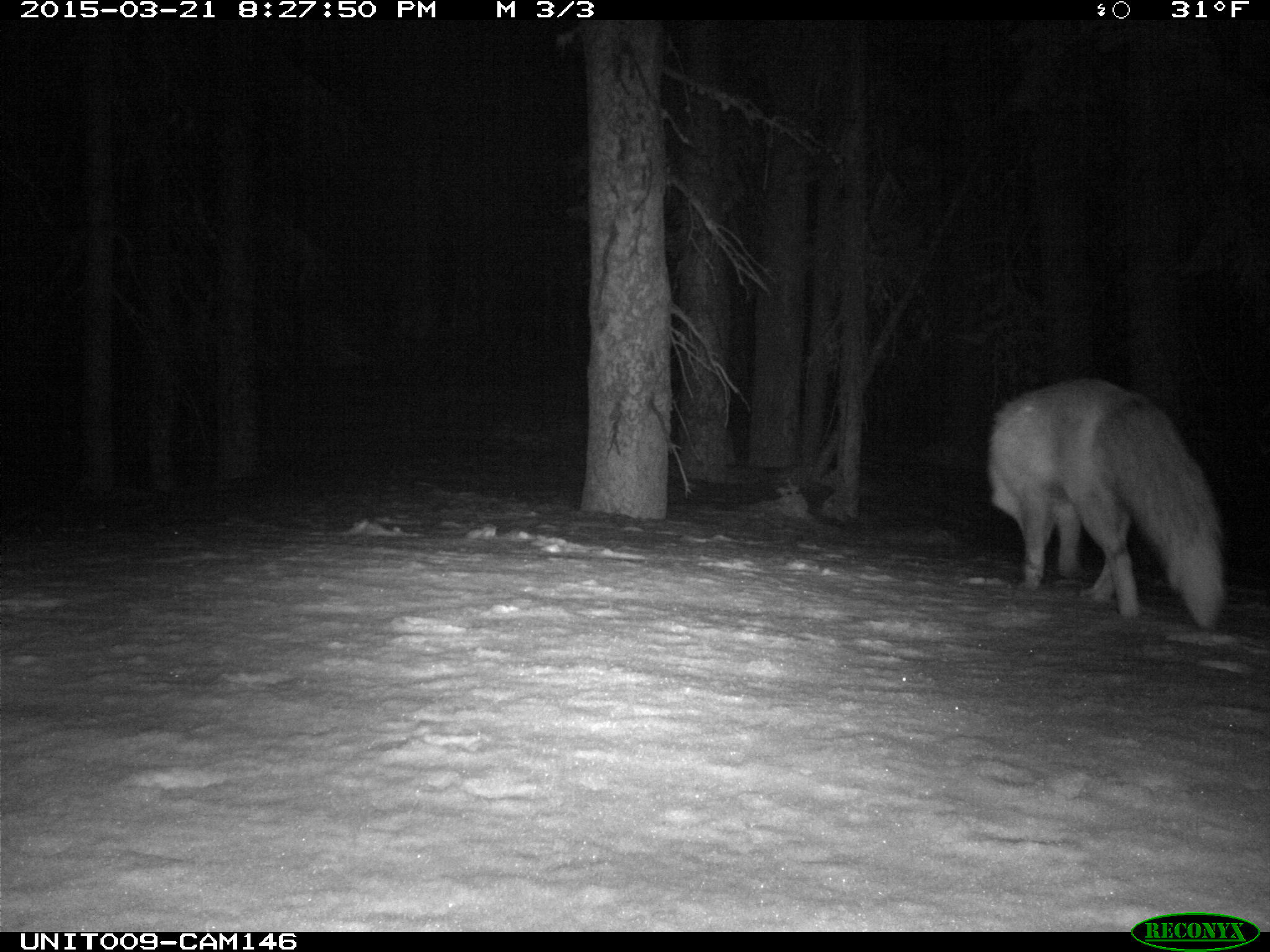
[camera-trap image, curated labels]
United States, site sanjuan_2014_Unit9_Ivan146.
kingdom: Animalia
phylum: Chordata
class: Mammalia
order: Carnivora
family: Canidae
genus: Vulpes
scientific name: Vulpes vulpes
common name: red fox